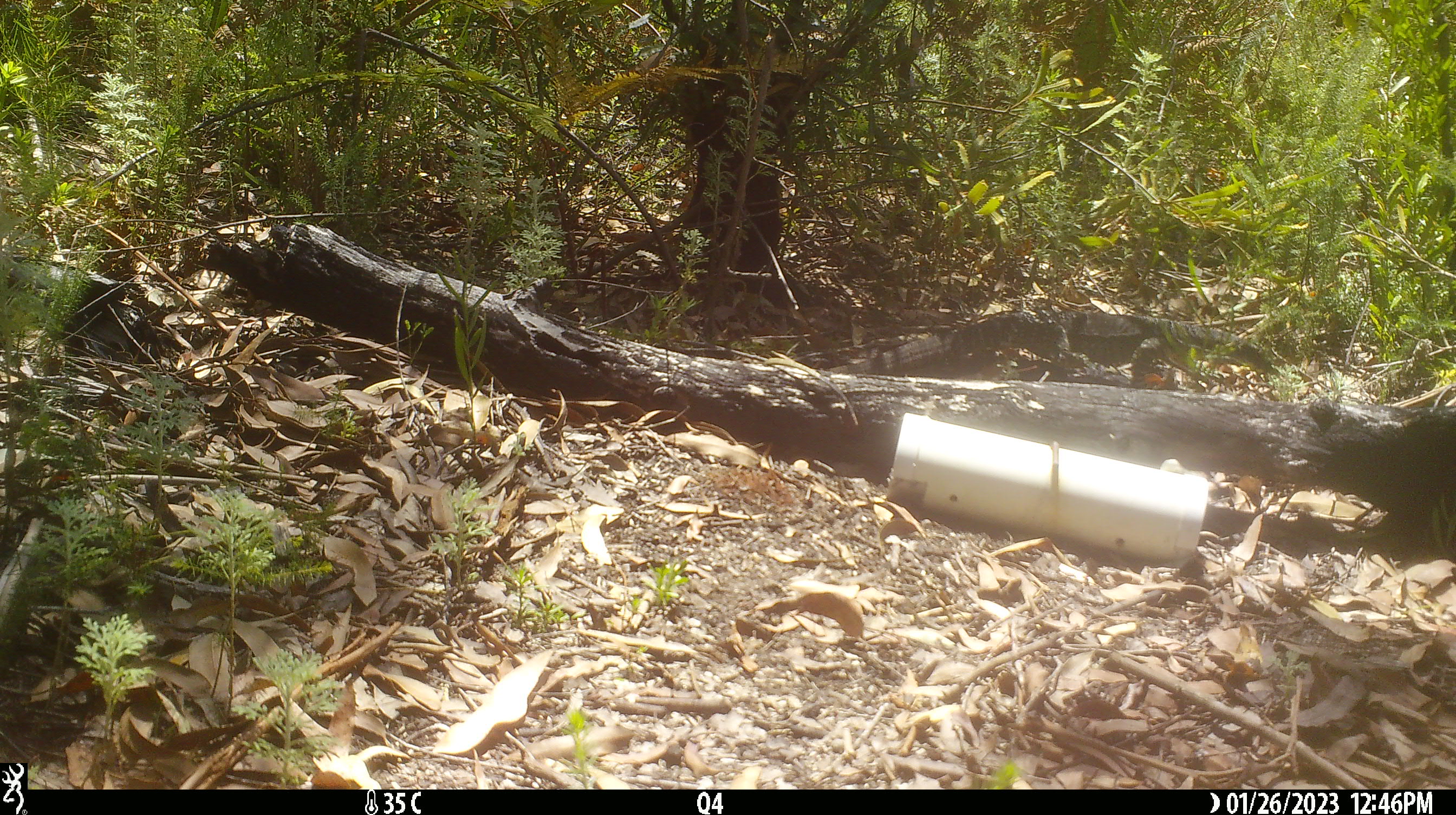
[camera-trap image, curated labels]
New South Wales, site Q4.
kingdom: Animalia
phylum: Chordata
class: Reptilia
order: Squamata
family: Varanidae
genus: Varanus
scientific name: Varanus varius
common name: lace monitor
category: goanna